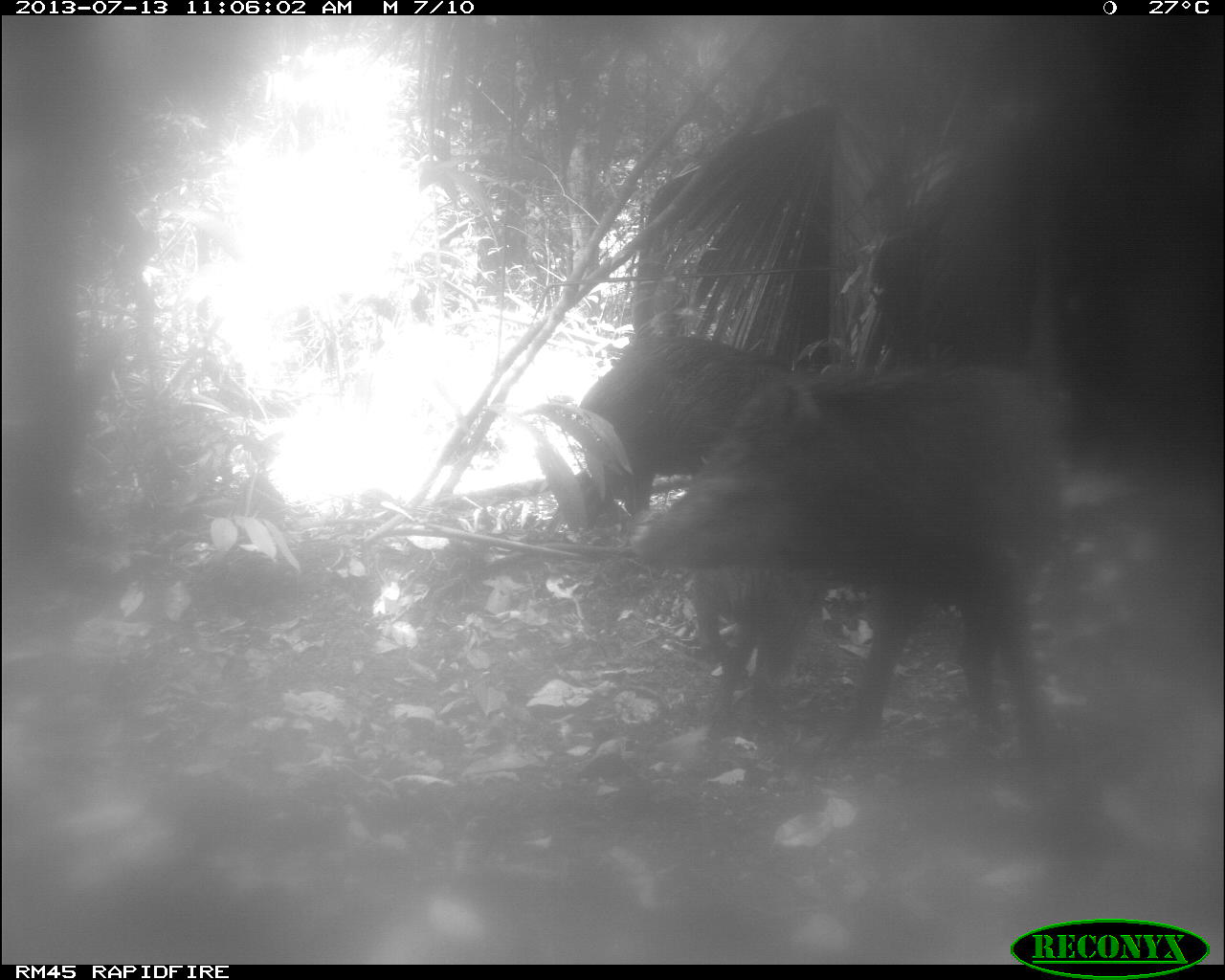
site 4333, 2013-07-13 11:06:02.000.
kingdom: Animalia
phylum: Chordata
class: Mammalia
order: Artiodactyla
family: Tayassuidae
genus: Tayassu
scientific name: Tayassu pecari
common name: white-lipped peccary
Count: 4.